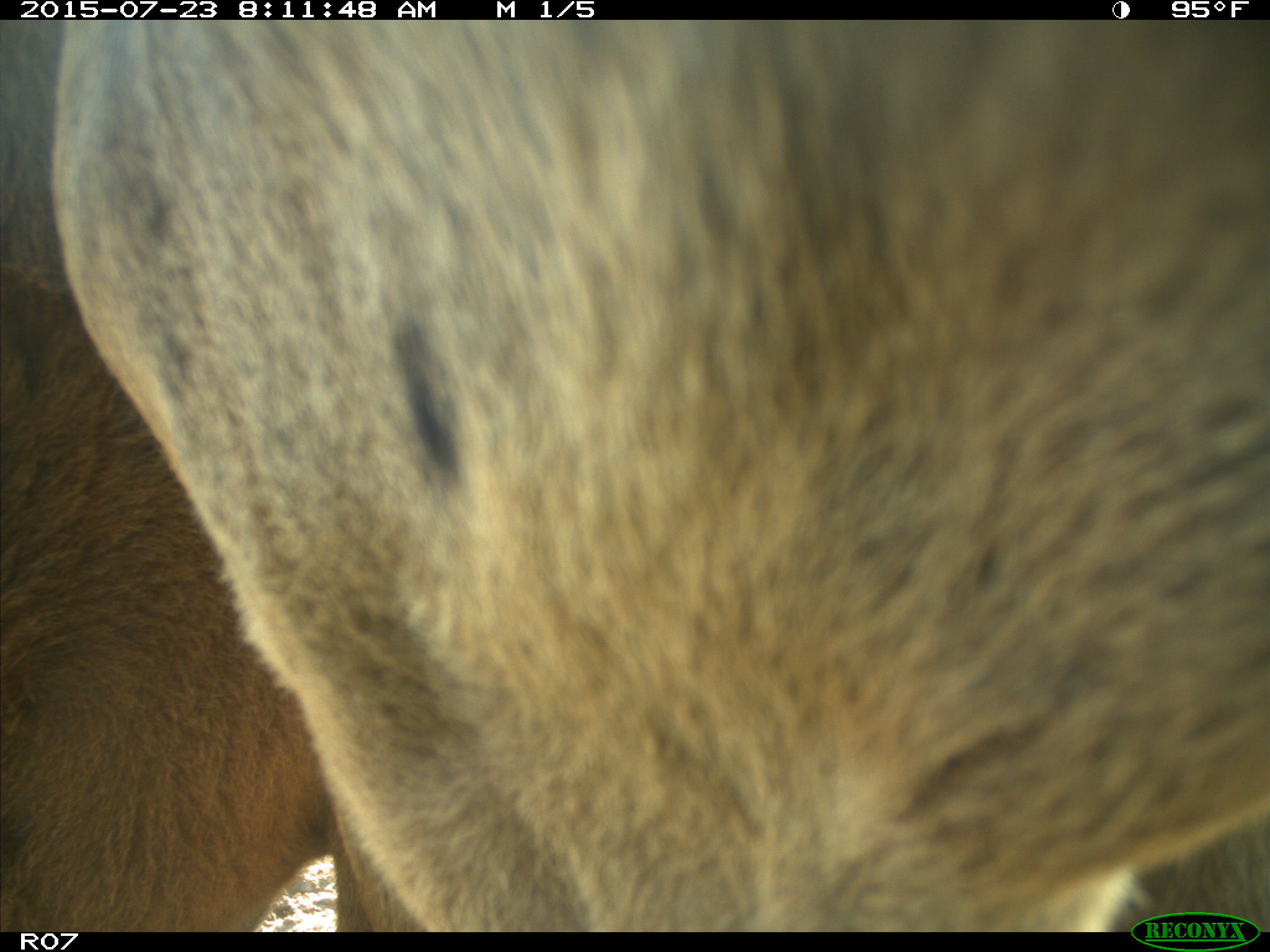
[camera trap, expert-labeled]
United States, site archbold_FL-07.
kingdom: Animalia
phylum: Chordata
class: Mammalia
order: Artiodactyla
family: Bovidae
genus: Bos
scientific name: Bos taurus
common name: domestic cow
Bos taurus (domestic cow).